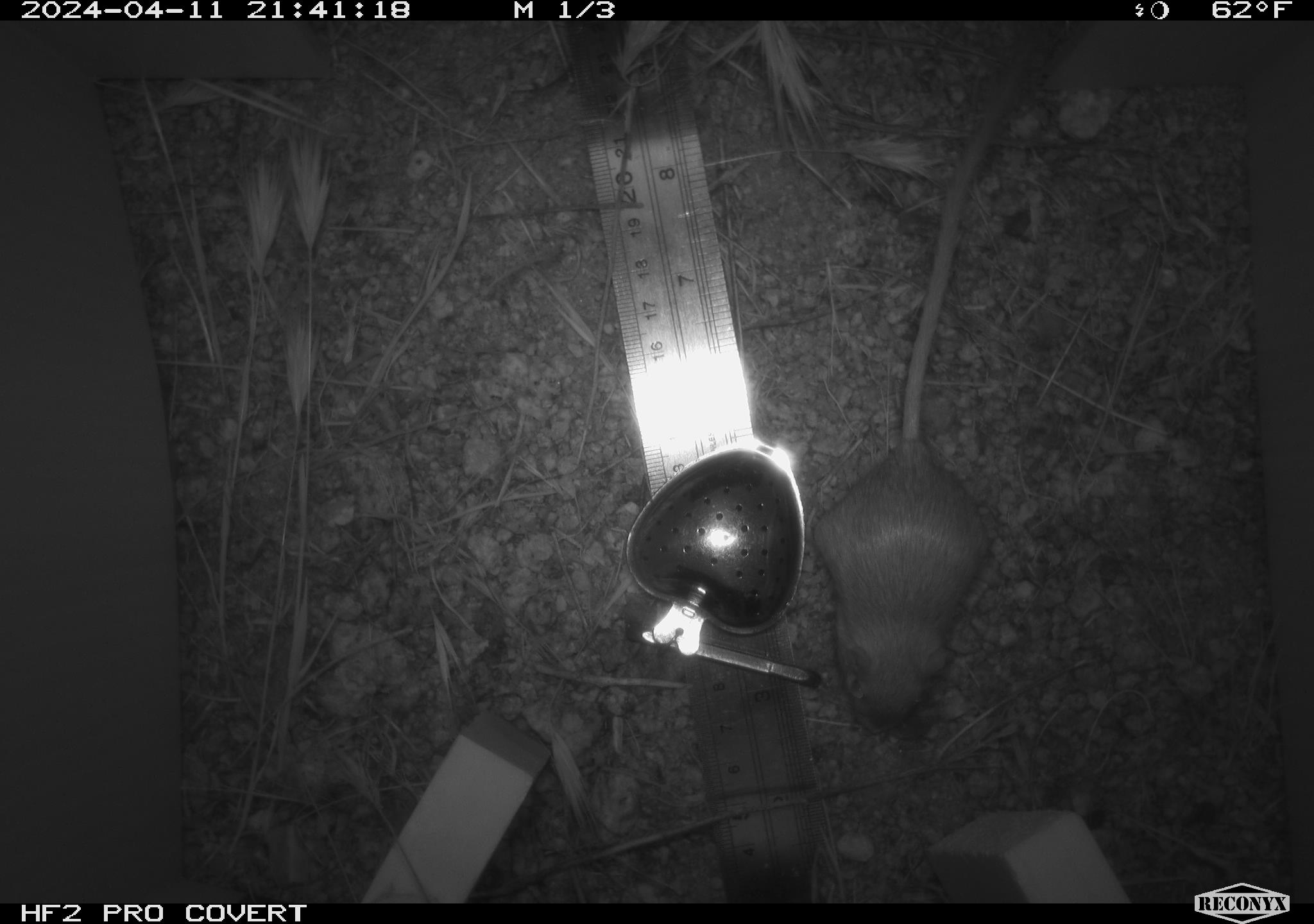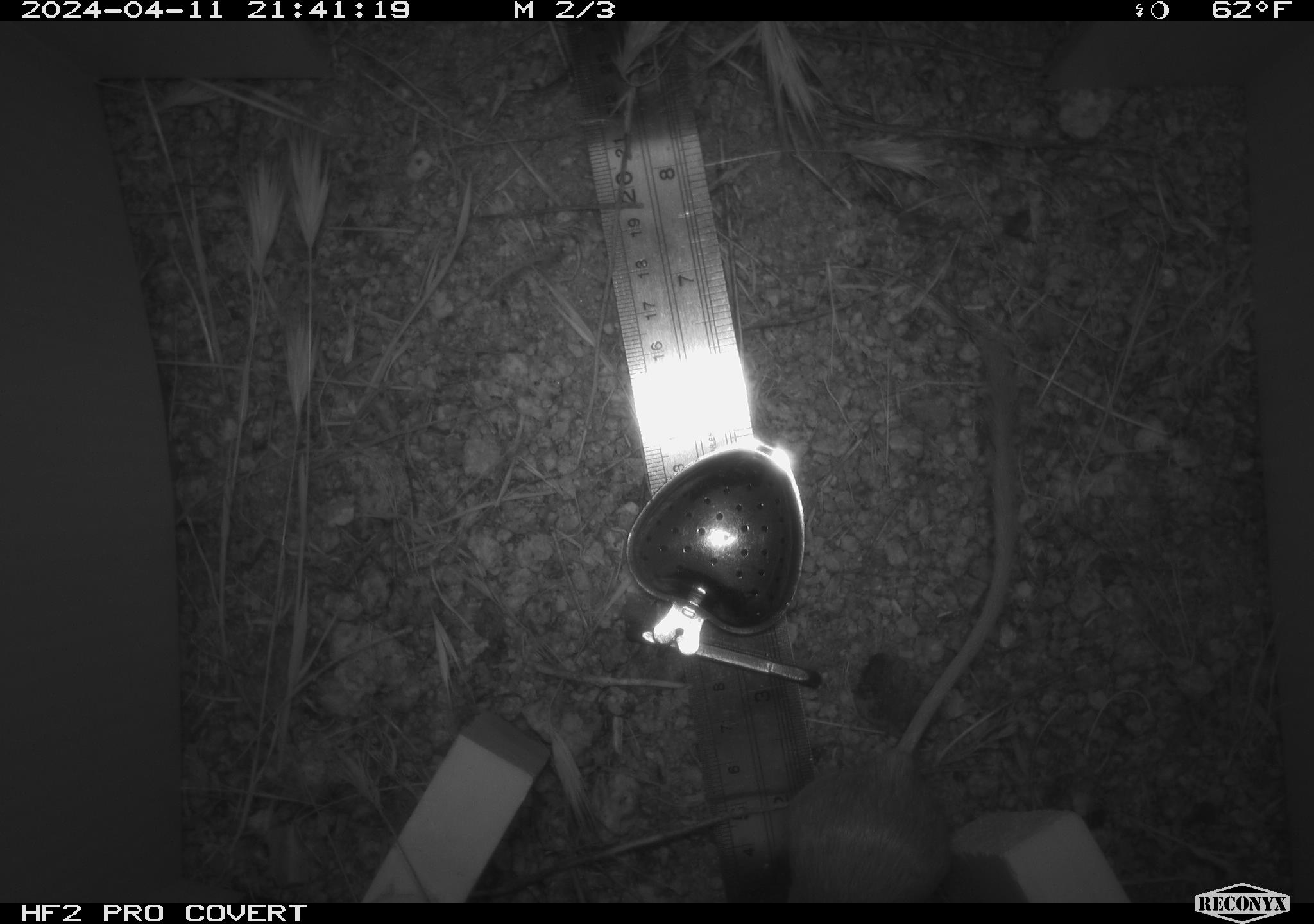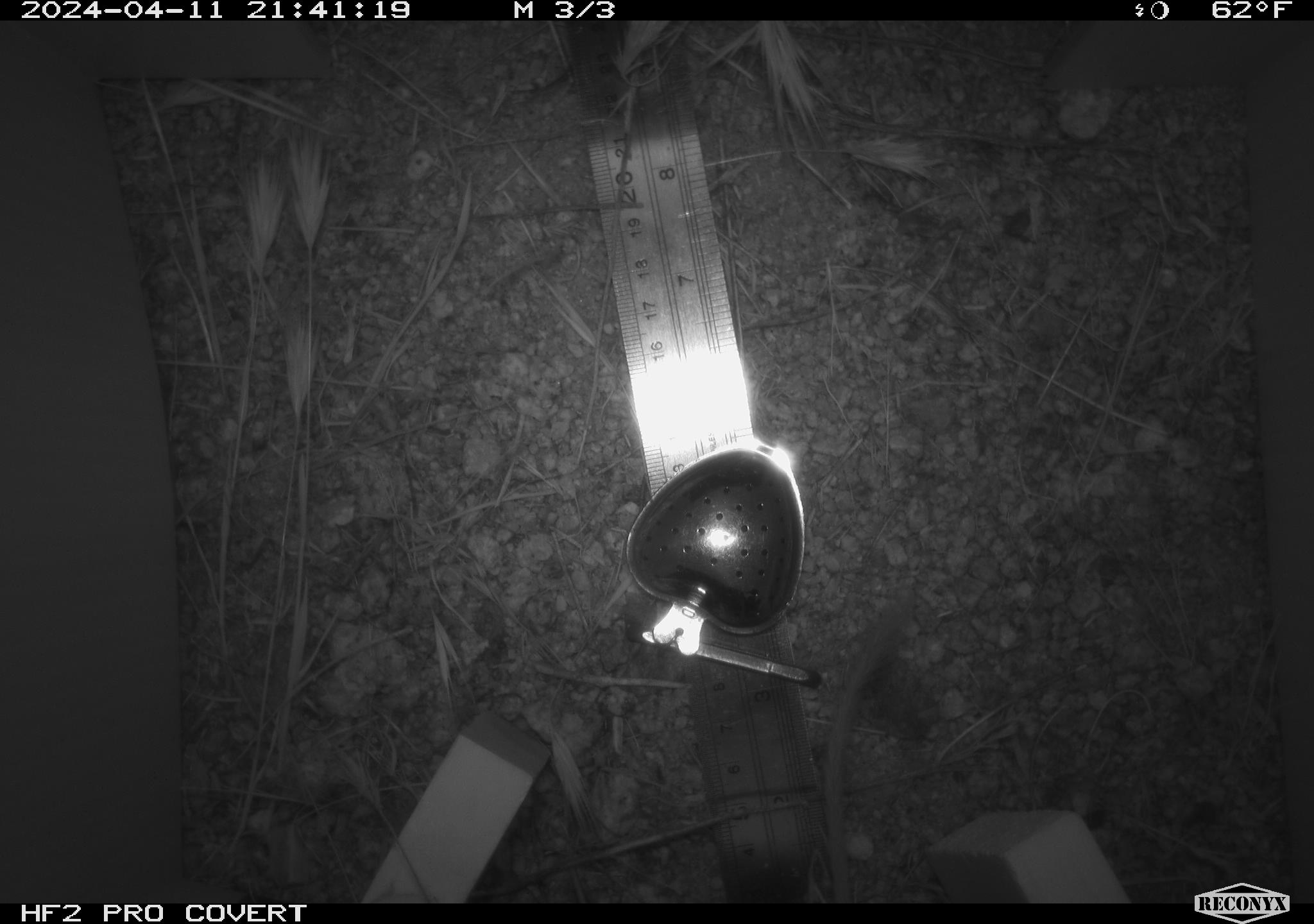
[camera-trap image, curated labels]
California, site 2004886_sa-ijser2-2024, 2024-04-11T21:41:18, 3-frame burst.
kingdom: Animalia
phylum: Chordata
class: Mammalia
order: Rodentia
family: Heteromyidae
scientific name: Heteromyidae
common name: kangaroo rats and pocket mice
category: heteromyidae family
Heteromyidae family (kangaroo rats and pocket mice) (Heteromyidae).